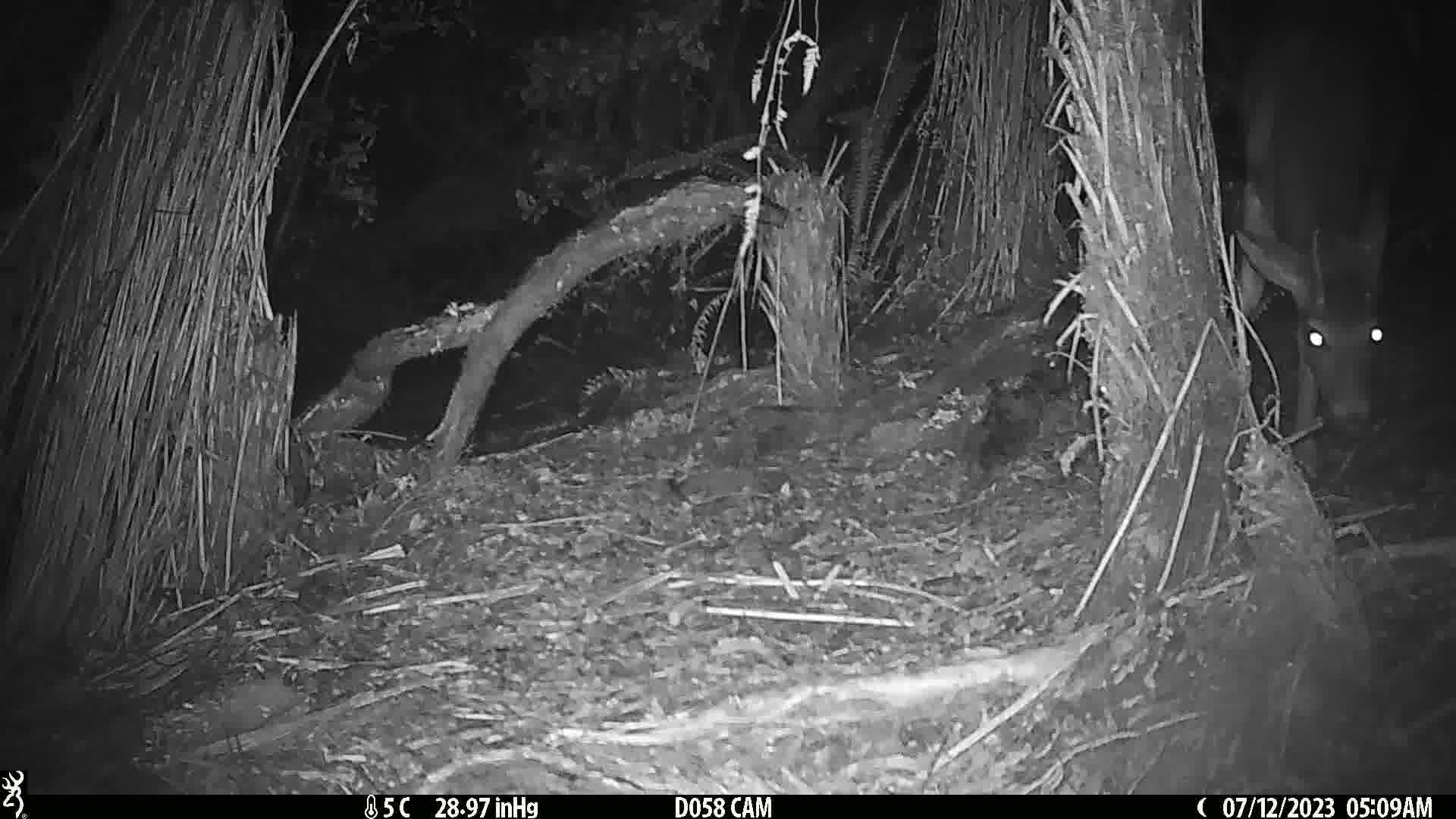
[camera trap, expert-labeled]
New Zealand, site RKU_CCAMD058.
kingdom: Animalia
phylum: Chordata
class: Mammalia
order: Artiodactyla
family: Cervidae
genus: Odocoileus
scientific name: Odocoileus virginianus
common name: white-tailed deer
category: white tailed deer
White tailed deer (white-tailed deer) (Odocoileus virginianus).